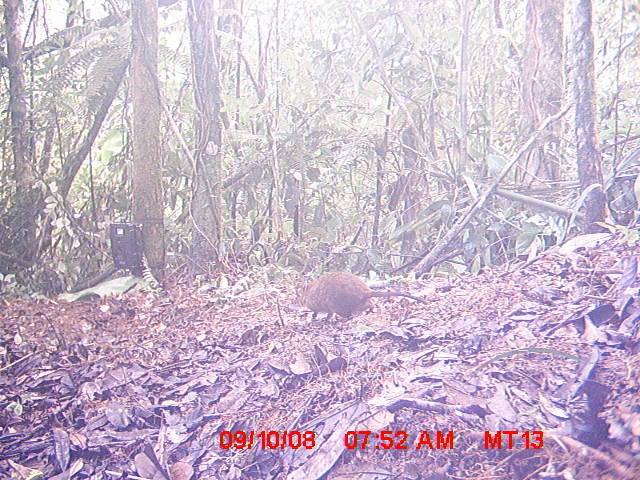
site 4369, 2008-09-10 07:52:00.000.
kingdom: Animalia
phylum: Chordata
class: Mammalia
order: Rodentia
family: Nesomyidae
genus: Nesomys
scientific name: Nesomys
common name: nesomys rodents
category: nesomys sp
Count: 1.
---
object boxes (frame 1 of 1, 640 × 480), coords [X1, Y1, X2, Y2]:
nesomys sp: [303, 271, 428, 318]